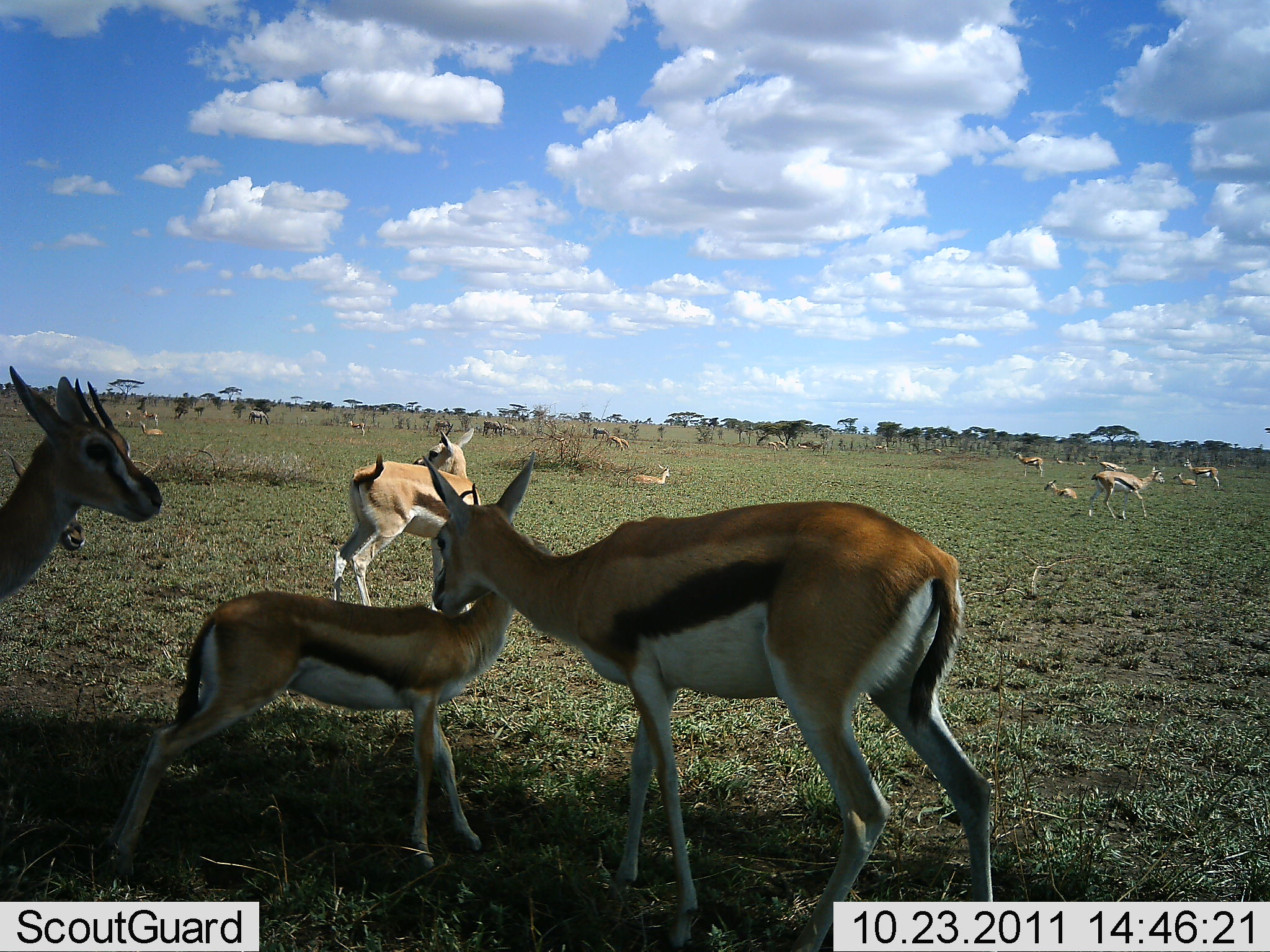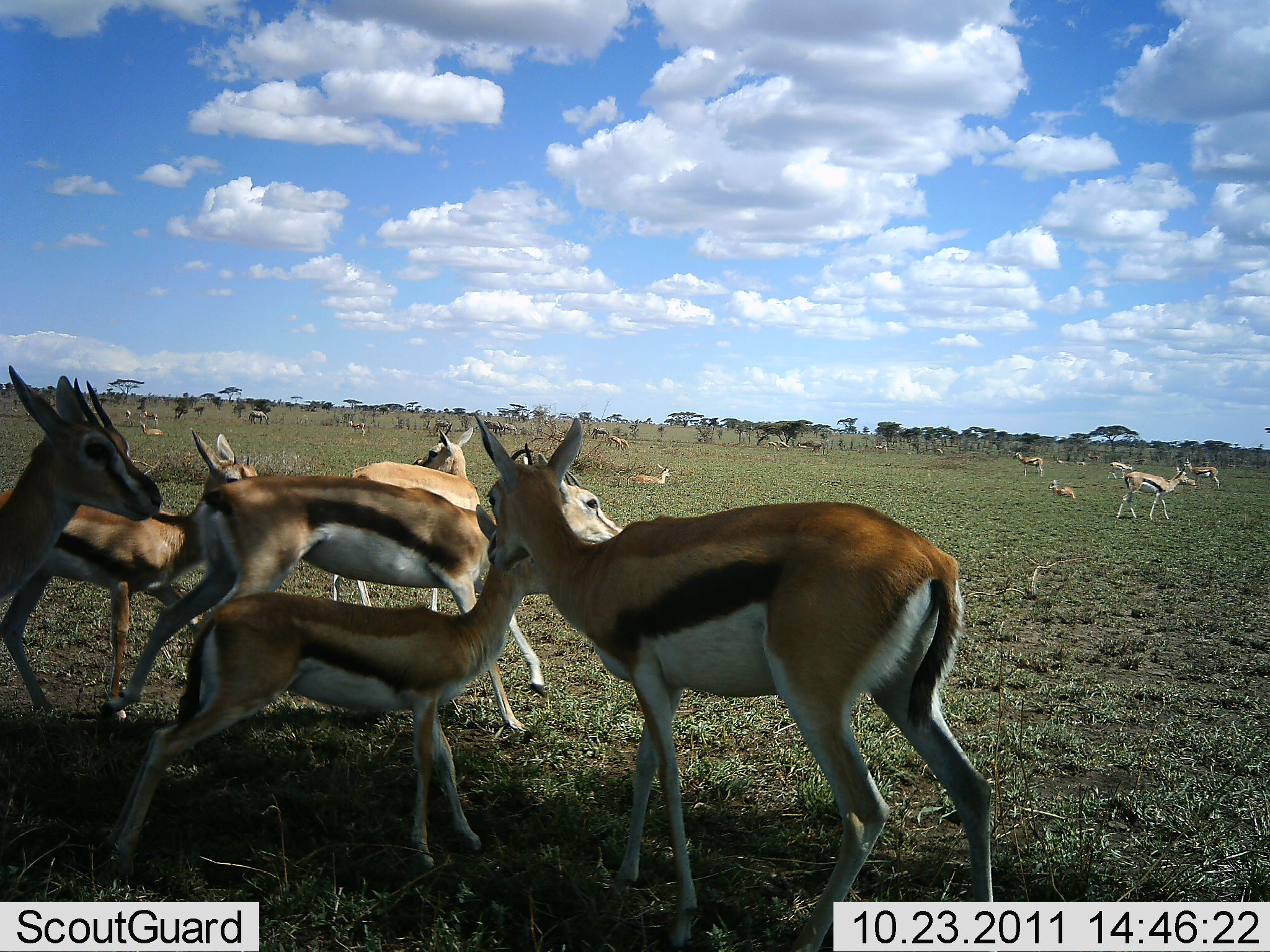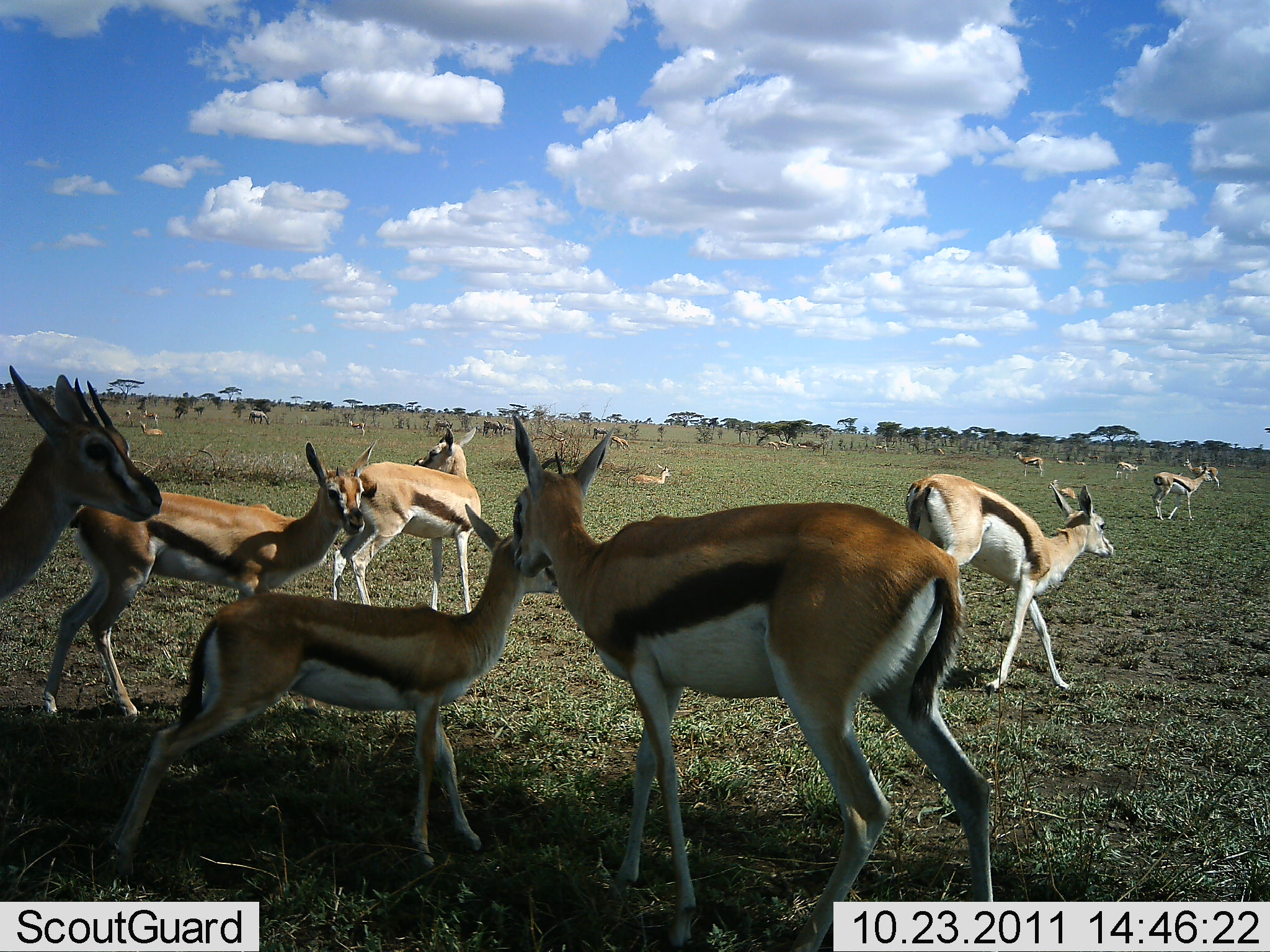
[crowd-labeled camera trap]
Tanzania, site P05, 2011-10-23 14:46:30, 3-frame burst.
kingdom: Animalia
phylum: Chordata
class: Mammalia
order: Artiodactyla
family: Bovidae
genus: Eudorcas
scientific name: Eudorcas thomsonii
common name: thomson's gazelle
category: gazellethomsons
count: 11-50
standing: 67%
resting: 33%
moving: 60%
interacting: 40%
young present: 53%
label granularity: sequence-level